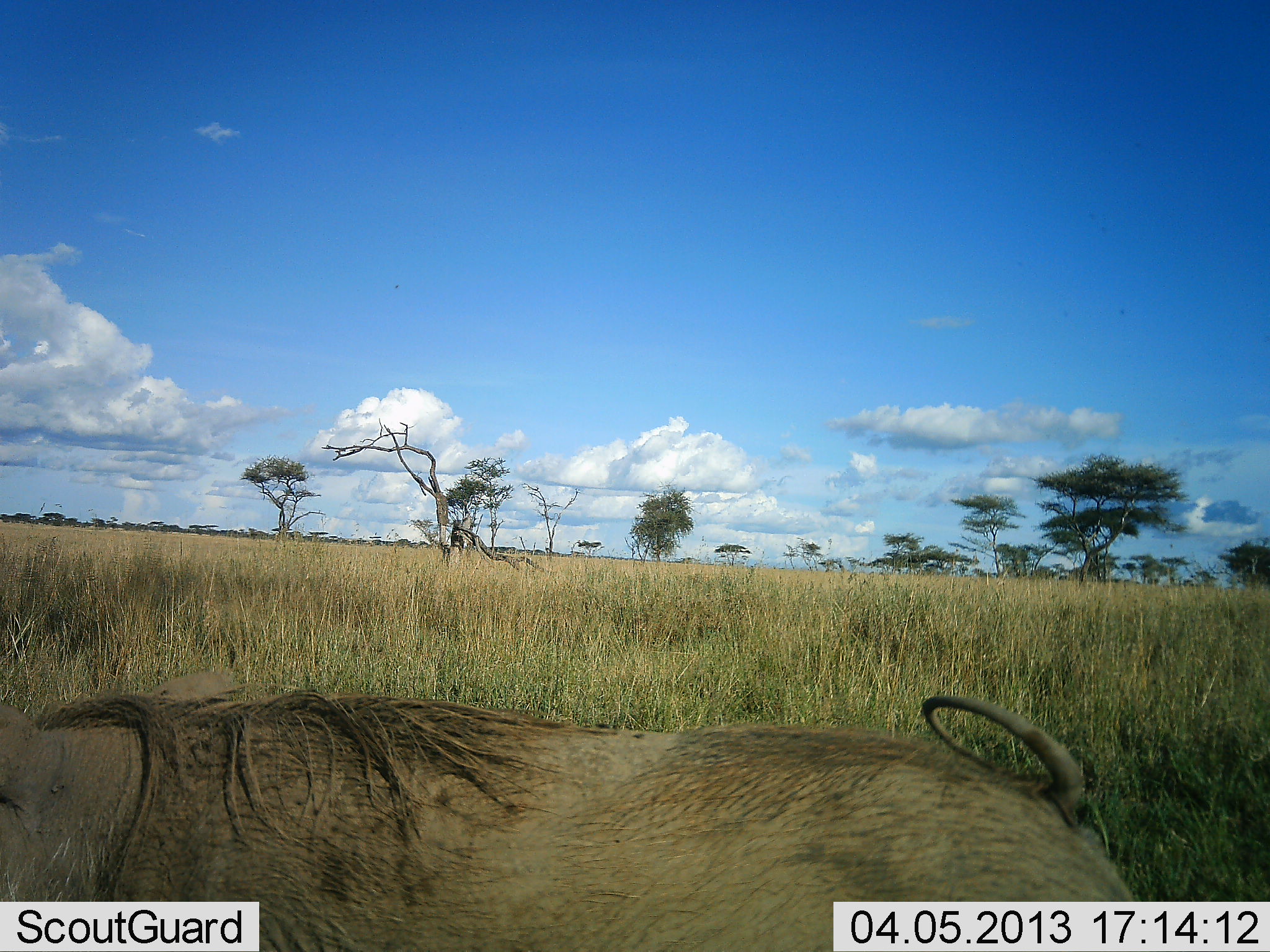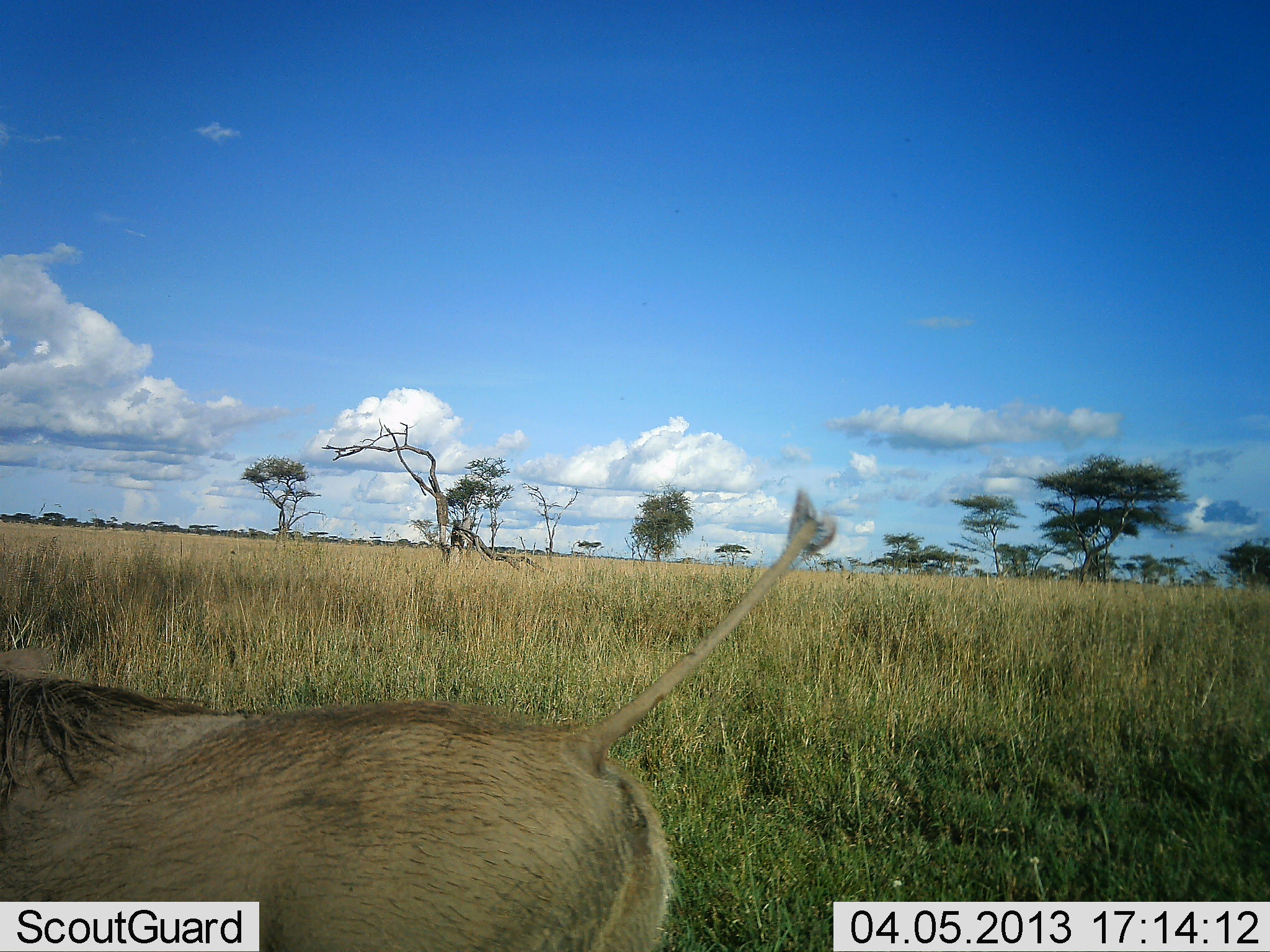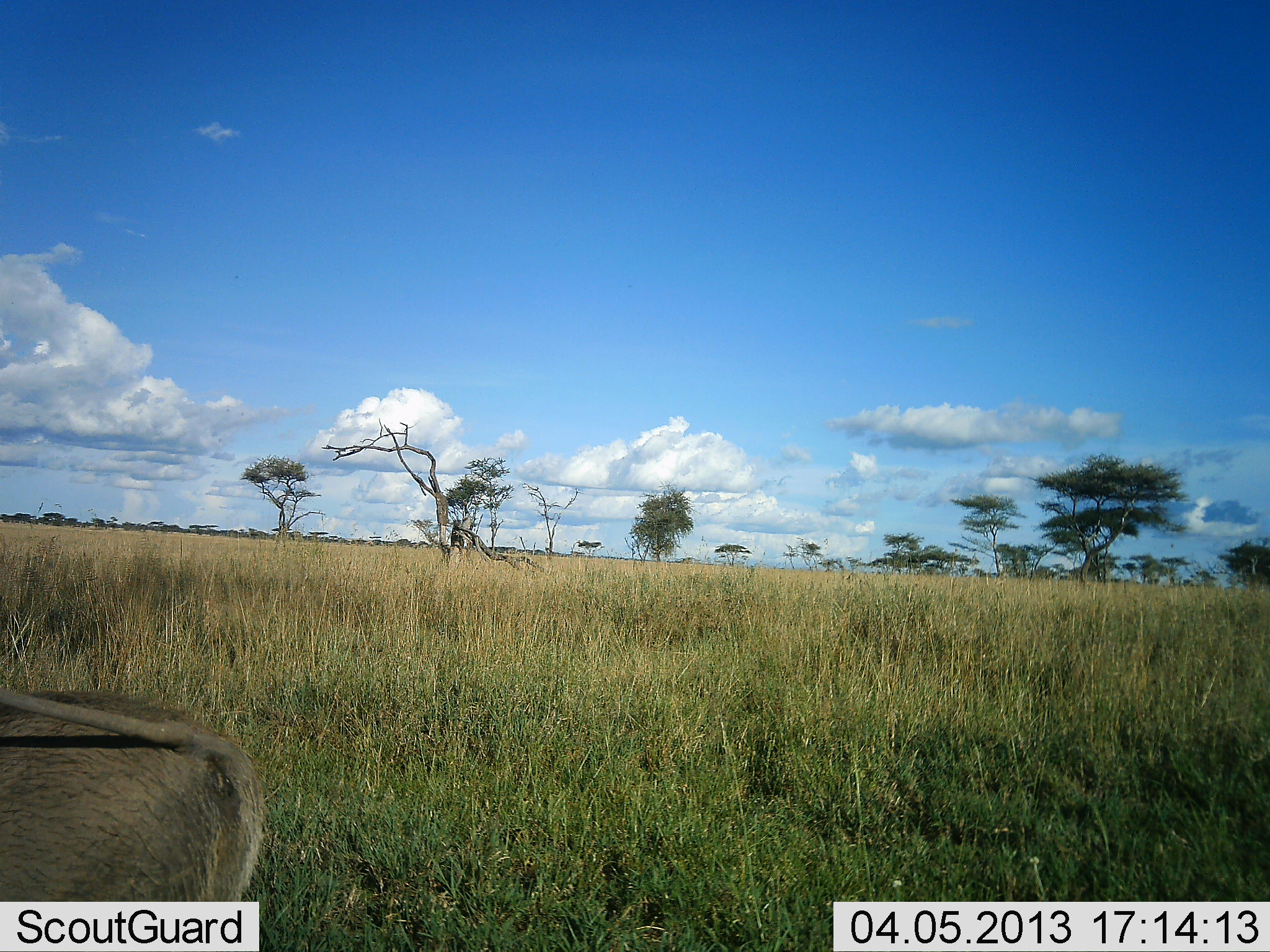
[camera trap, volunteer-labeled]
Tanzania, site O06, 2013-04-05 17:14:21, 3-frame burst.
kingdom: Animalia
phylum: Chordata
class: Mammalia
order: Artiodactyla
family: Suidae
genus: Phacochoerus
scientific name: Phacochoerus africanus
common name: warthog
Warthog (Phacochoerus africanus), count 1. Behavior (volunteer vote fractions): standing 0%, resting 0%, moving 100%, interacting 0%. Young present (vote fraction): 0%. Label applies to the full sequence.